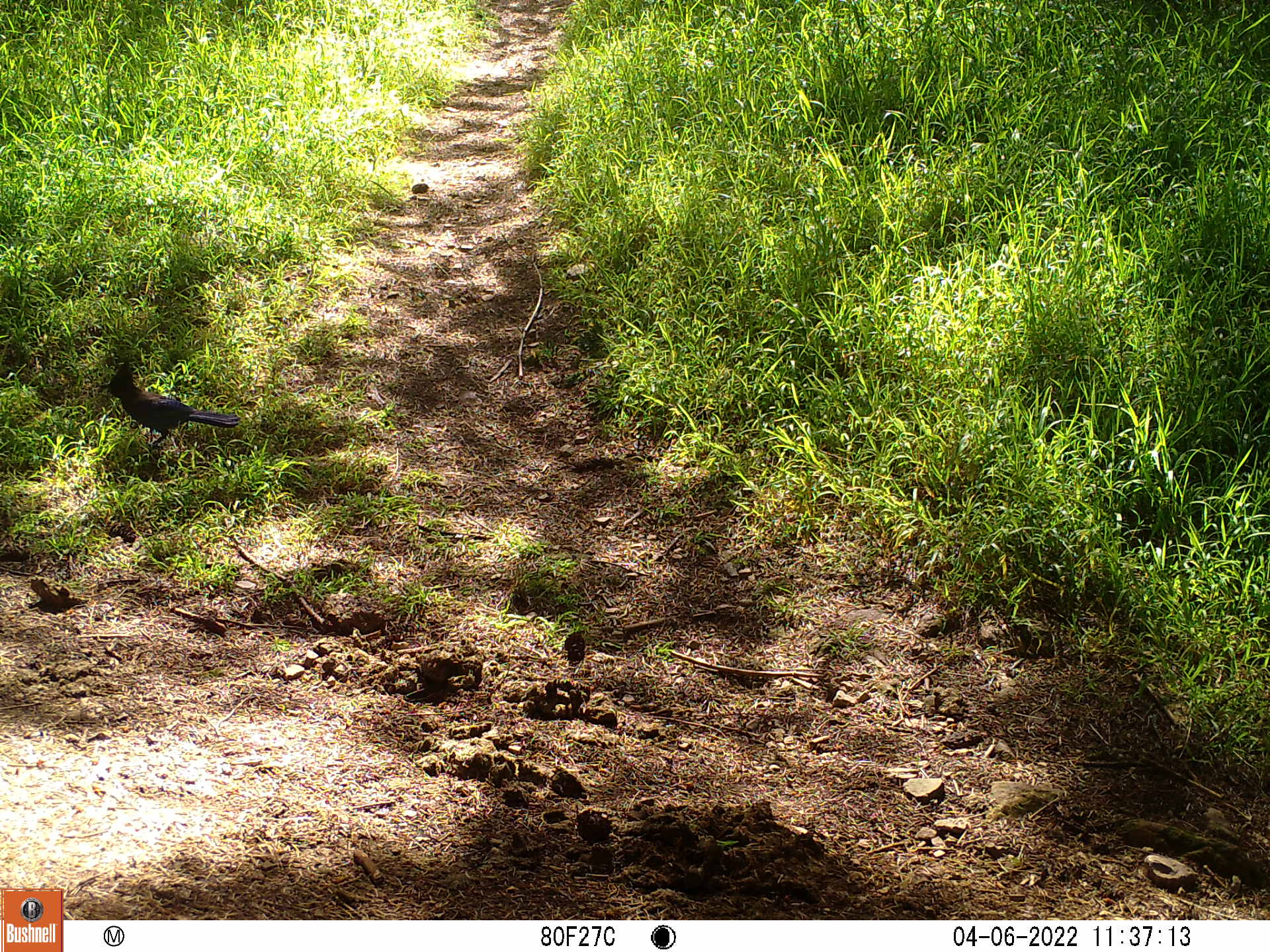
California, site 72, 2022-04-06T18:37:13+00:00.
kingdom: Animalia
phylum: Chordata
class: Aves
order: Passeriformes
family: Corvidae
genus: Cyanocitta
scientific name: Cyanocitta stelleri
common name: steller's jay